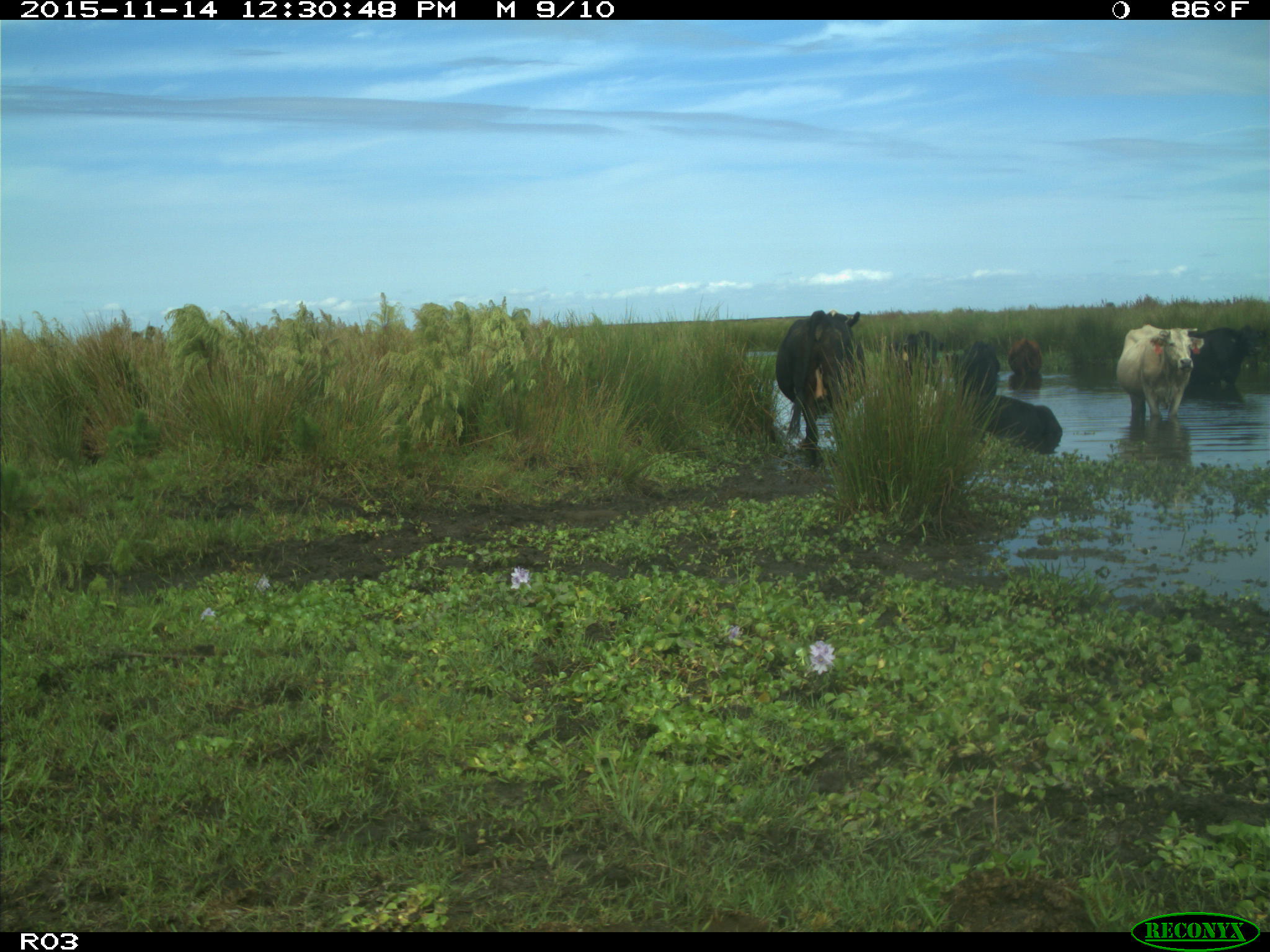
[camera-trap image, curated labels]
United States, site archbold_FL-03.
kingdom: Animalia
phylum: Chordata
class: Mammalia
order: Artiodactyla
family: Bovidae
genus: Bos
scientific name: Bos taurus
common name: domestic cow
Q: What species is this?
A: Bos taurus (domestic cow).